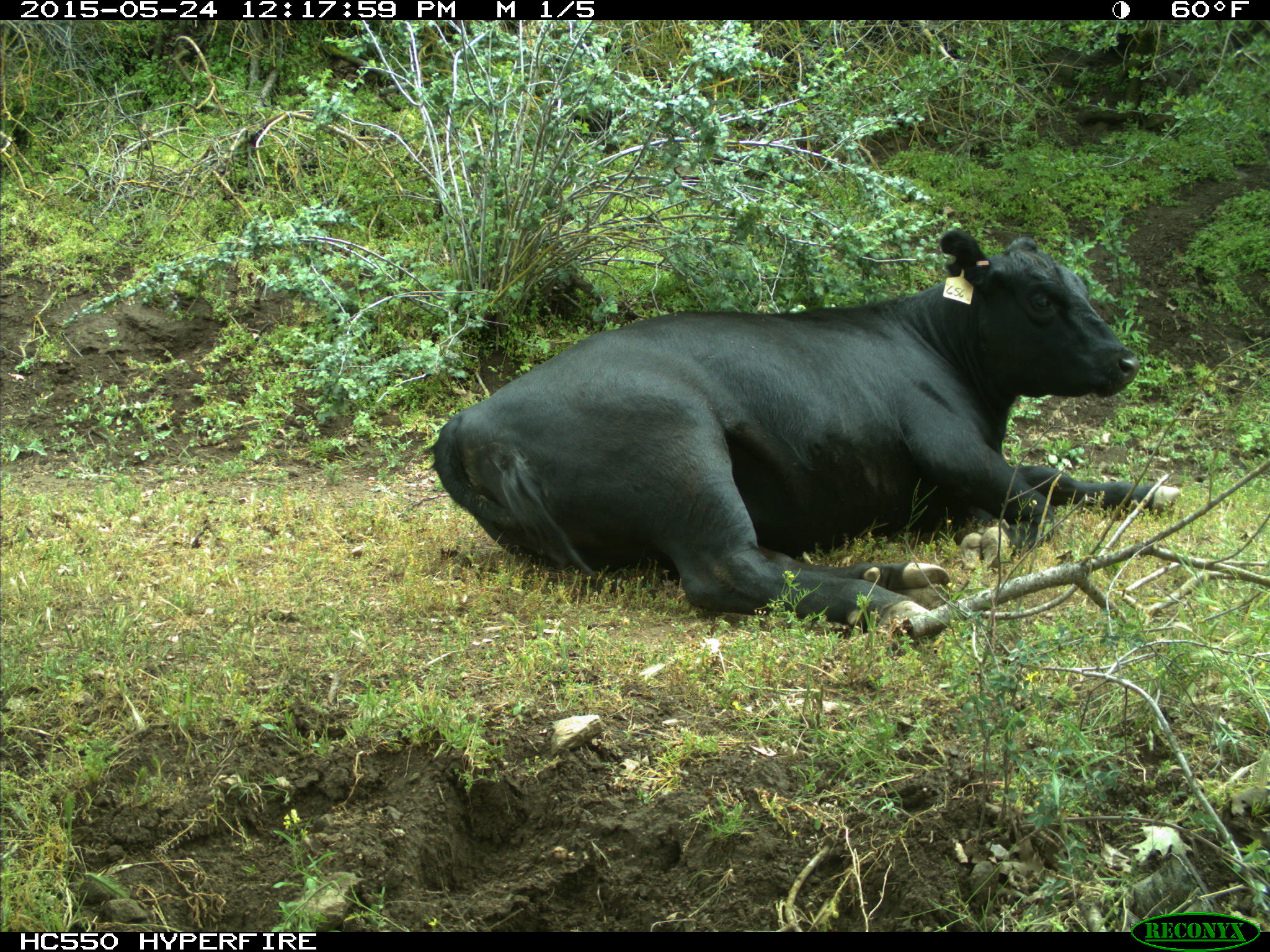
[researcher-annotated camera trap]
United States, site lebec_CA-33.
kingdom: Animalia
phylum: Chordata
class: Mammalia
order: Artiodactyla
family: Bovidae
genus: Bos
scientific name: Bos taurus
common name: domestic cow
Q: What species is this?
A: Bos taurus (domestic cow).